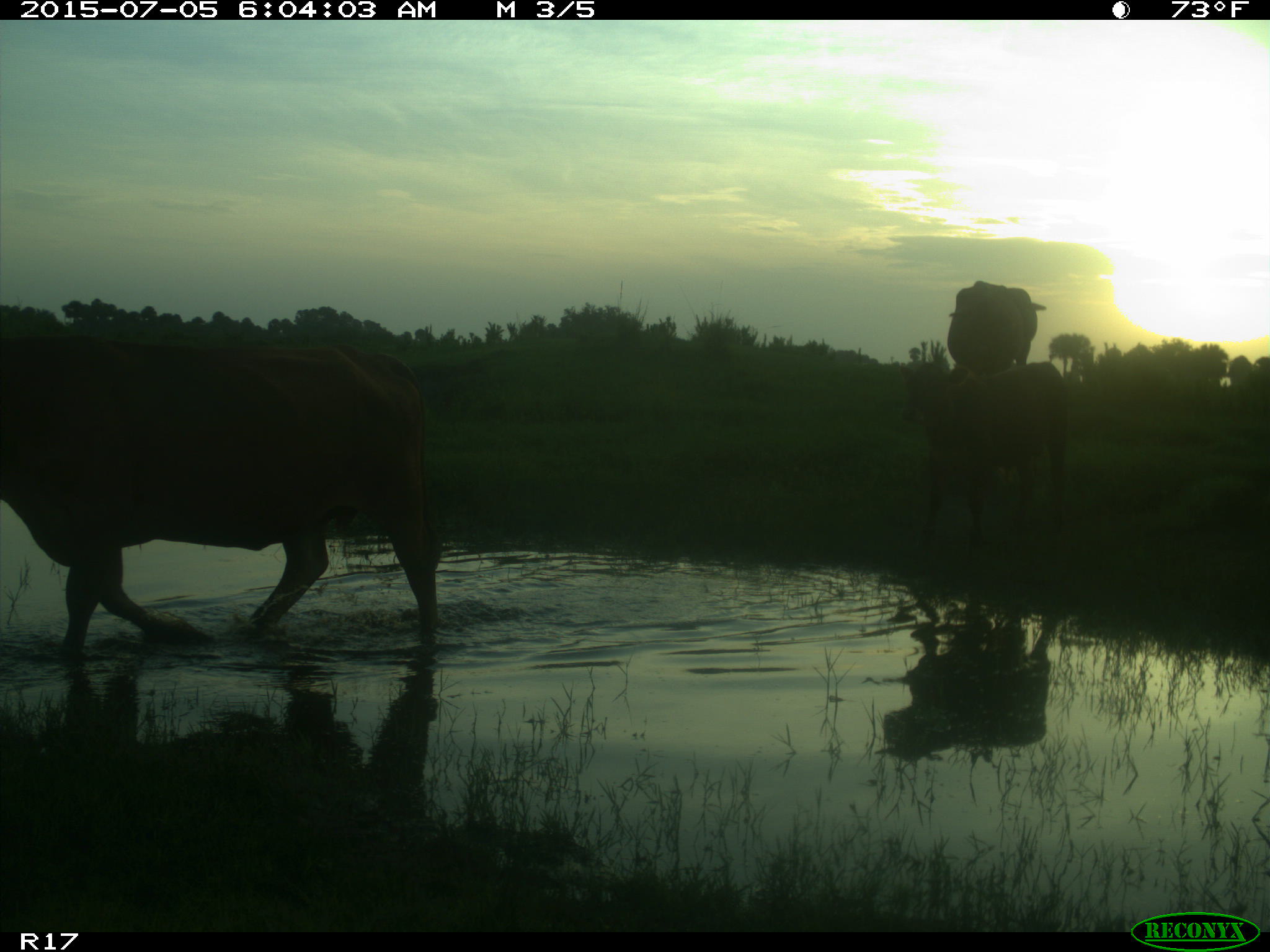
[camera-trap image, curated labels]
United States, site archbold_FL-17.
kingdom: Animalia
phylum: Chordata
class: Mammalia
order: Artiodactyla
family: Bovidae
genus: Bos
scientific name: Bos taurus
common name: domestic cow